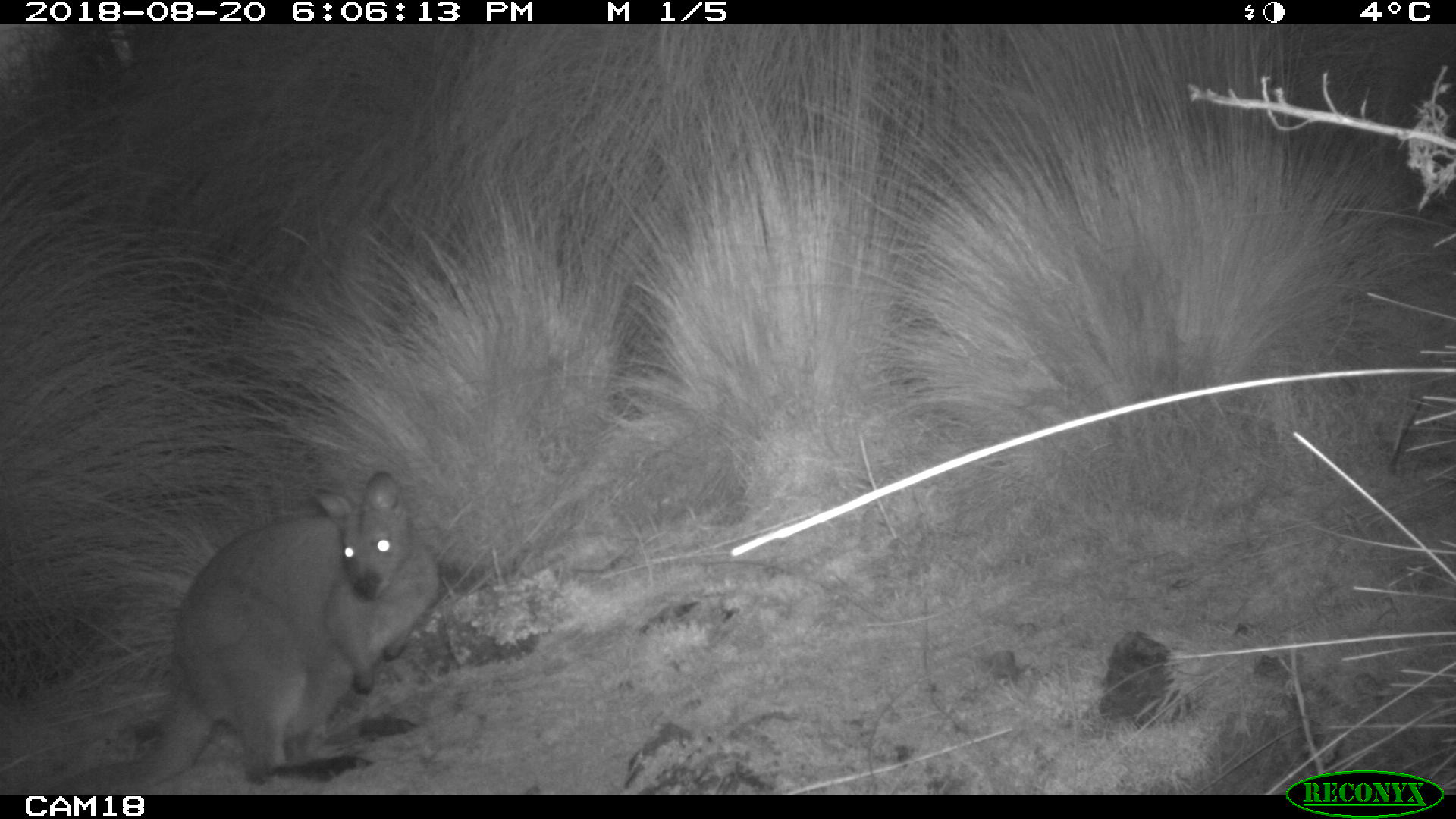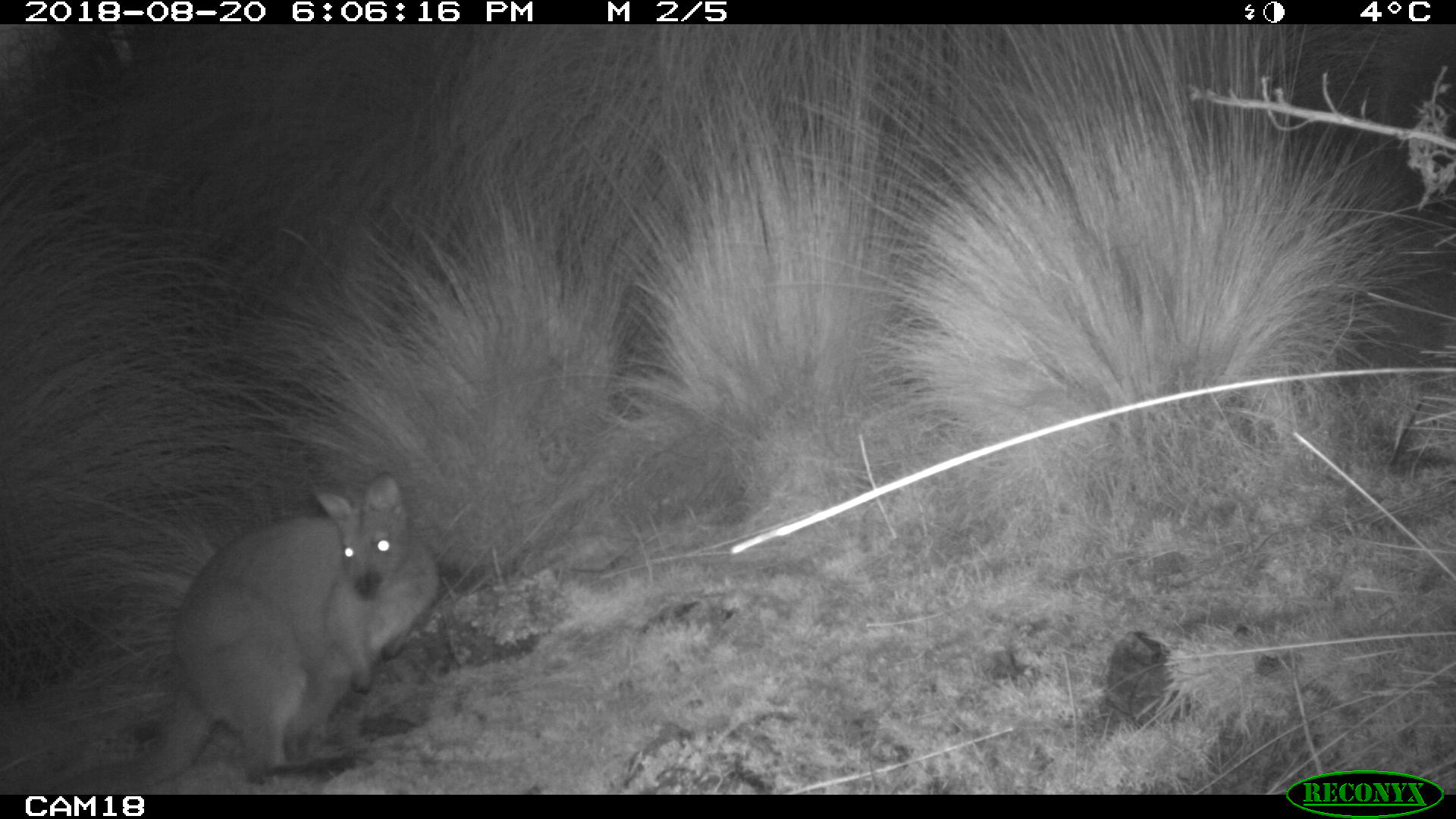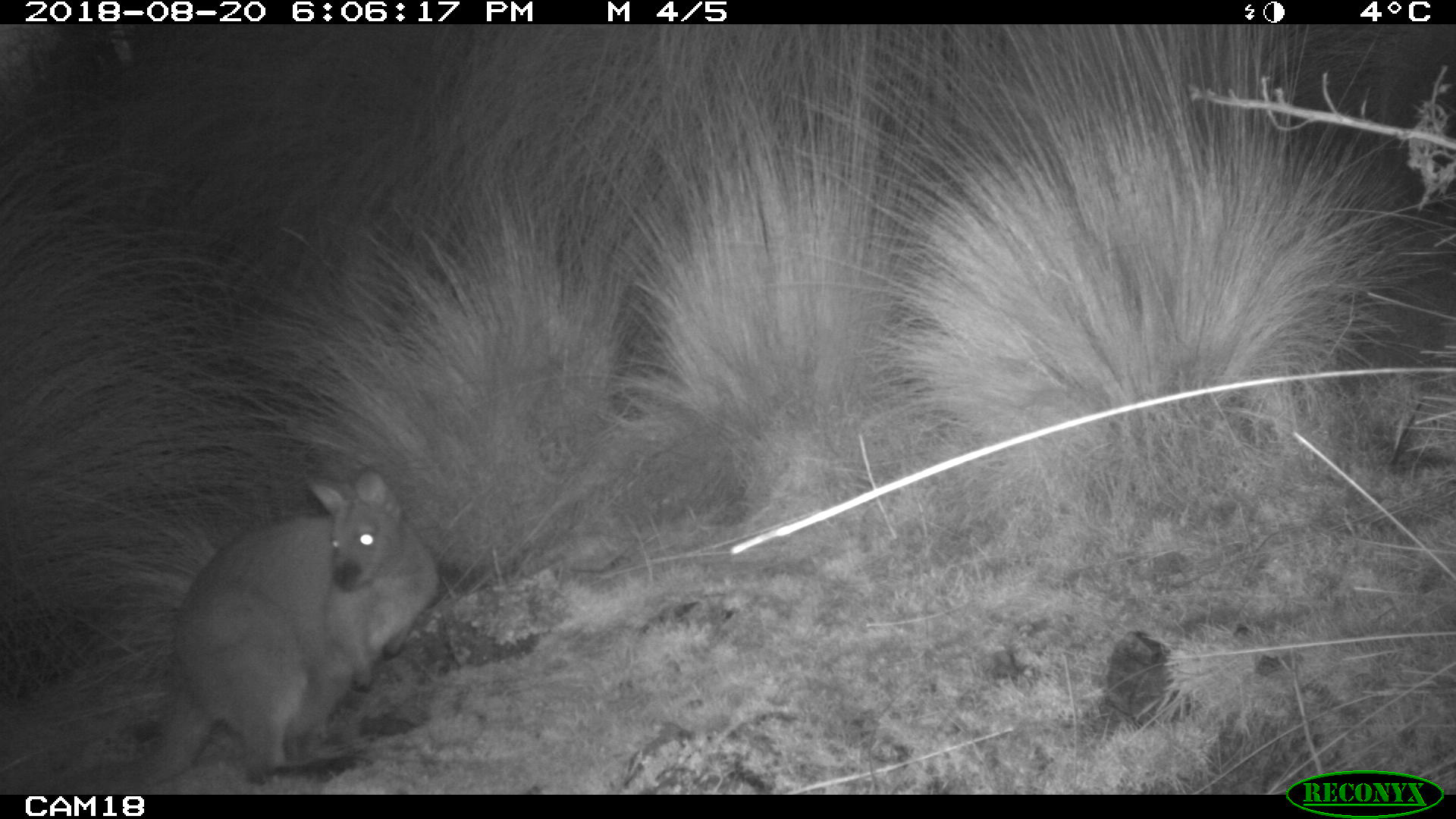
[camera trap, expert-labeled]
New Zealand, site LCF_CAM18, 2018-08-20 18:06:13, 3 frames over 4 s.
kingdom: Animalia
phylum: Chordata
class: Mammalia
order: Diprotodontia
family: Macropodidae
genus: Notamacropus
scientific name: Notamacropus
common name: wallaby